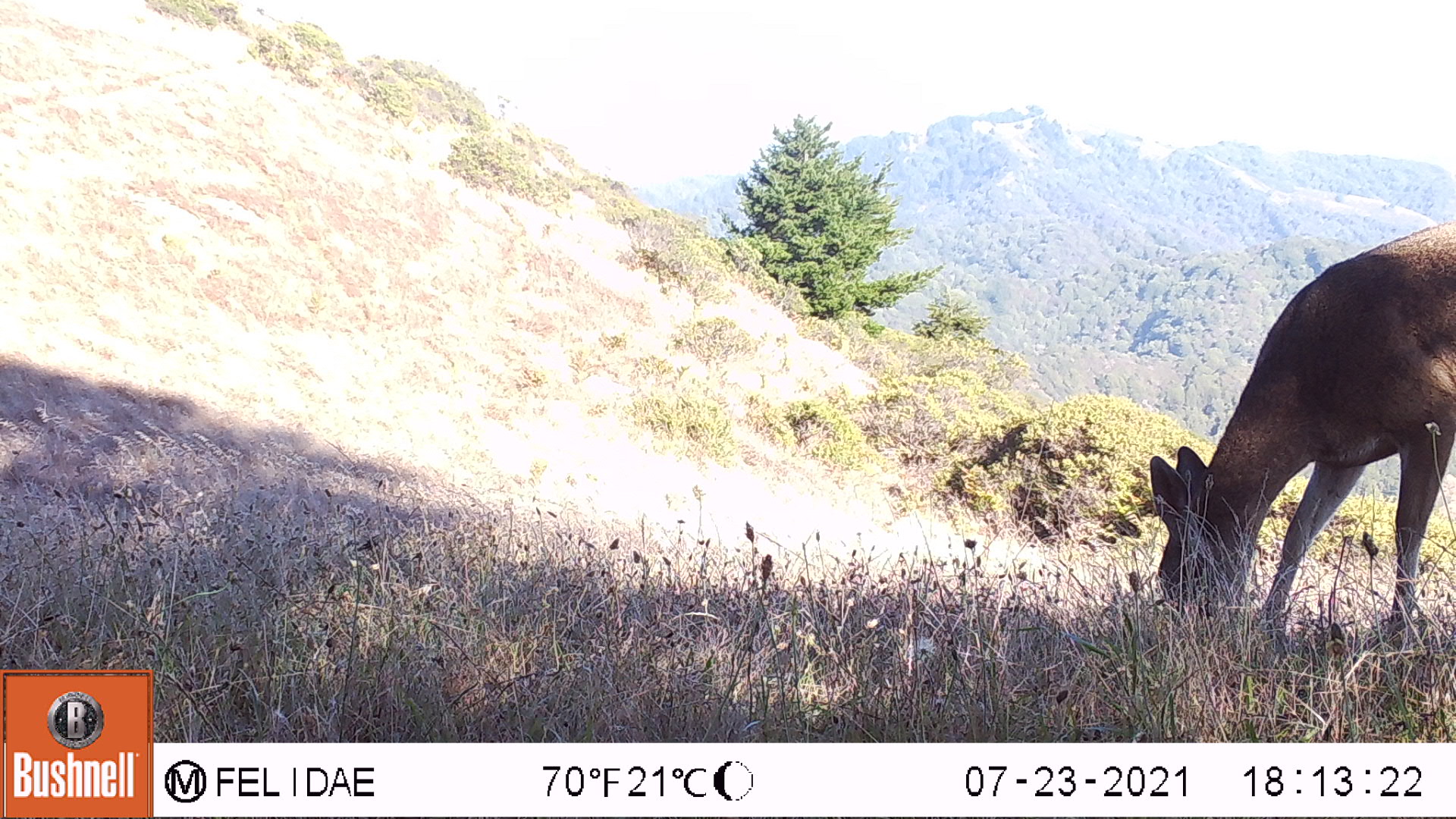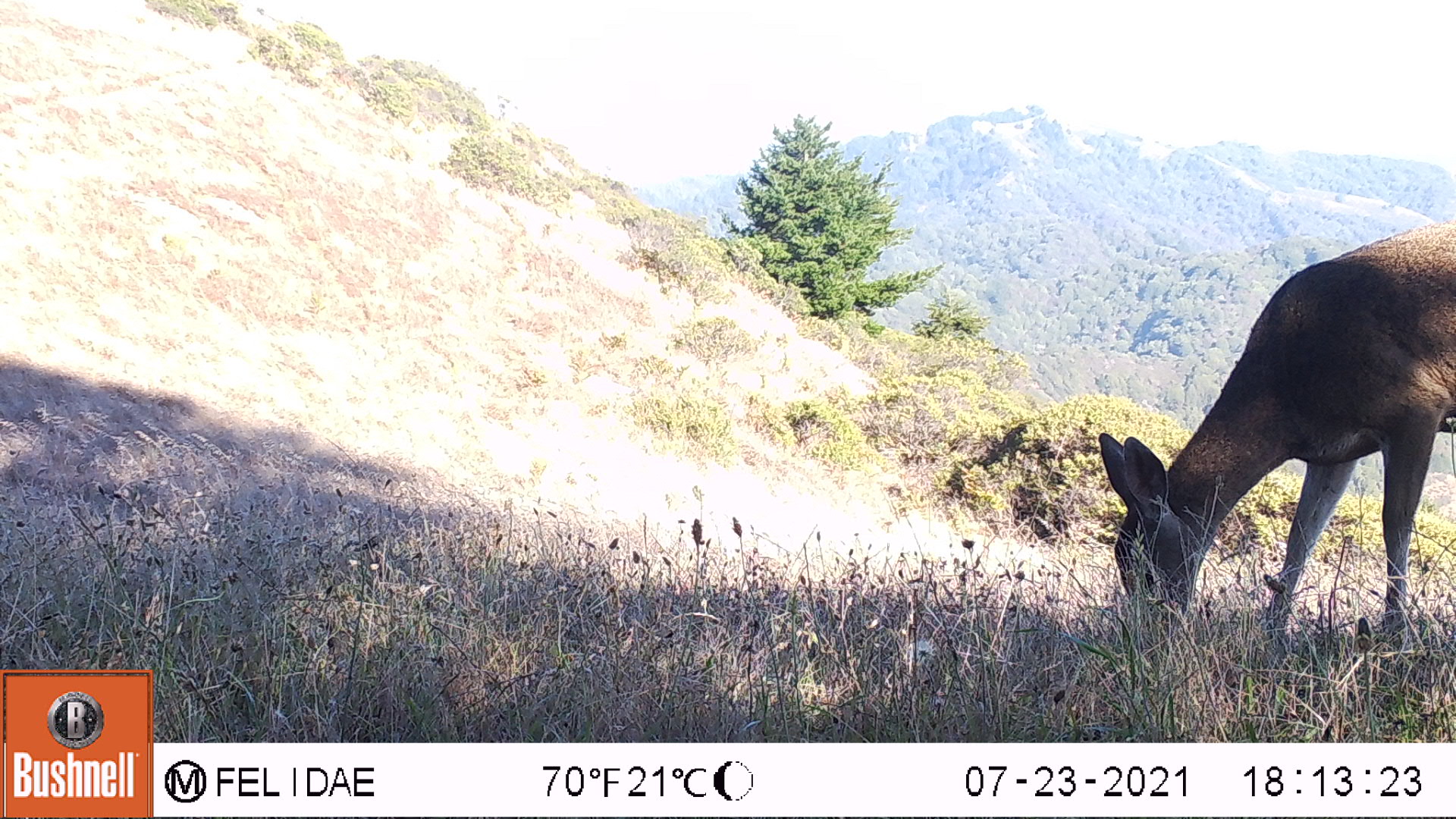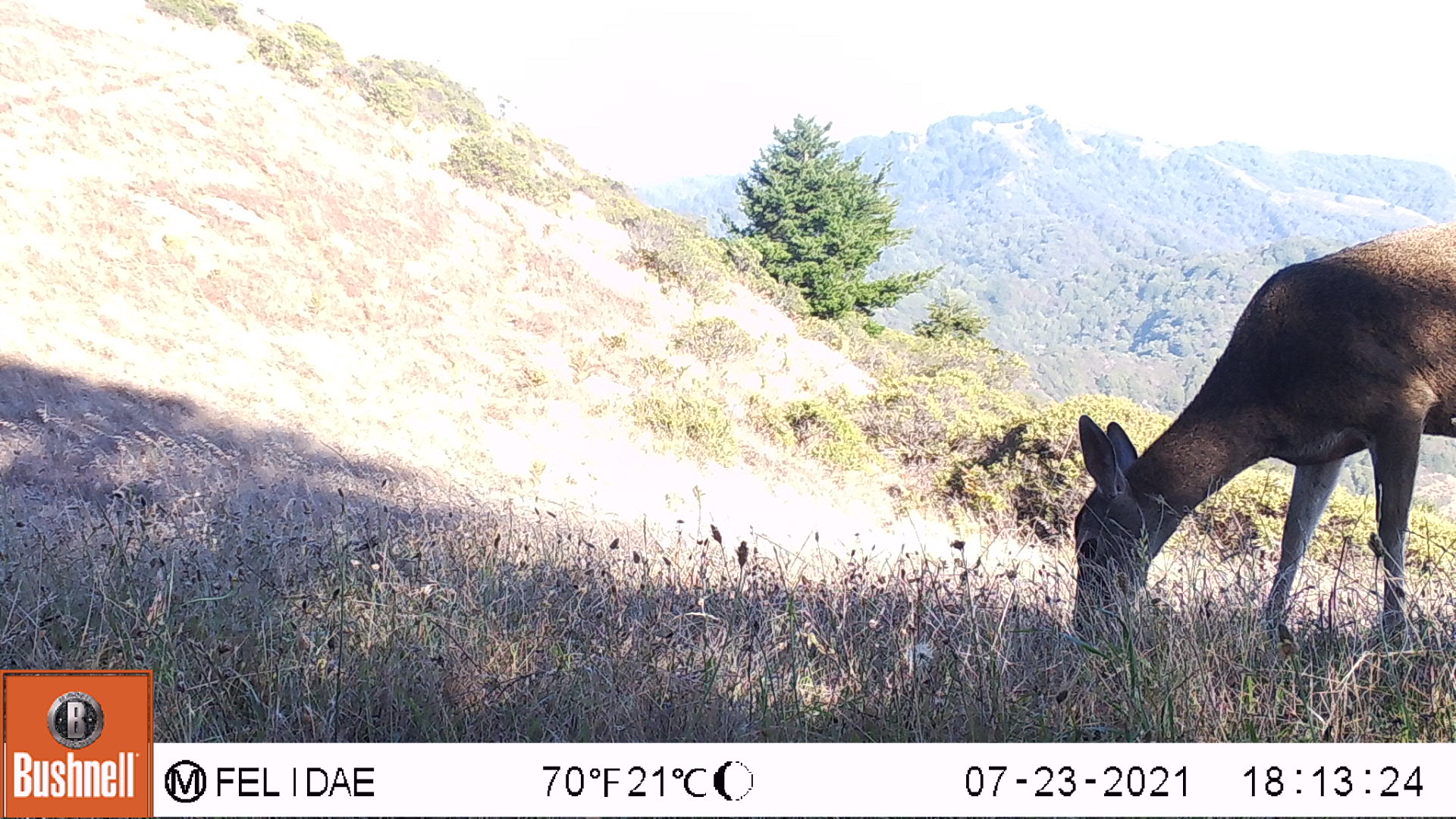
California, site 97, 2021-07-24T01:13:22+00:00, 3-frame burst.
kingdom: Animalia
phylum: Chordata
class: Mammalia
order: Artiodactyla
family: Cervidae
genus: Odocoileus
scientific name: Odocoileus hemionus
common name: mule deer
Mule deer (Odocoileus hemionus).